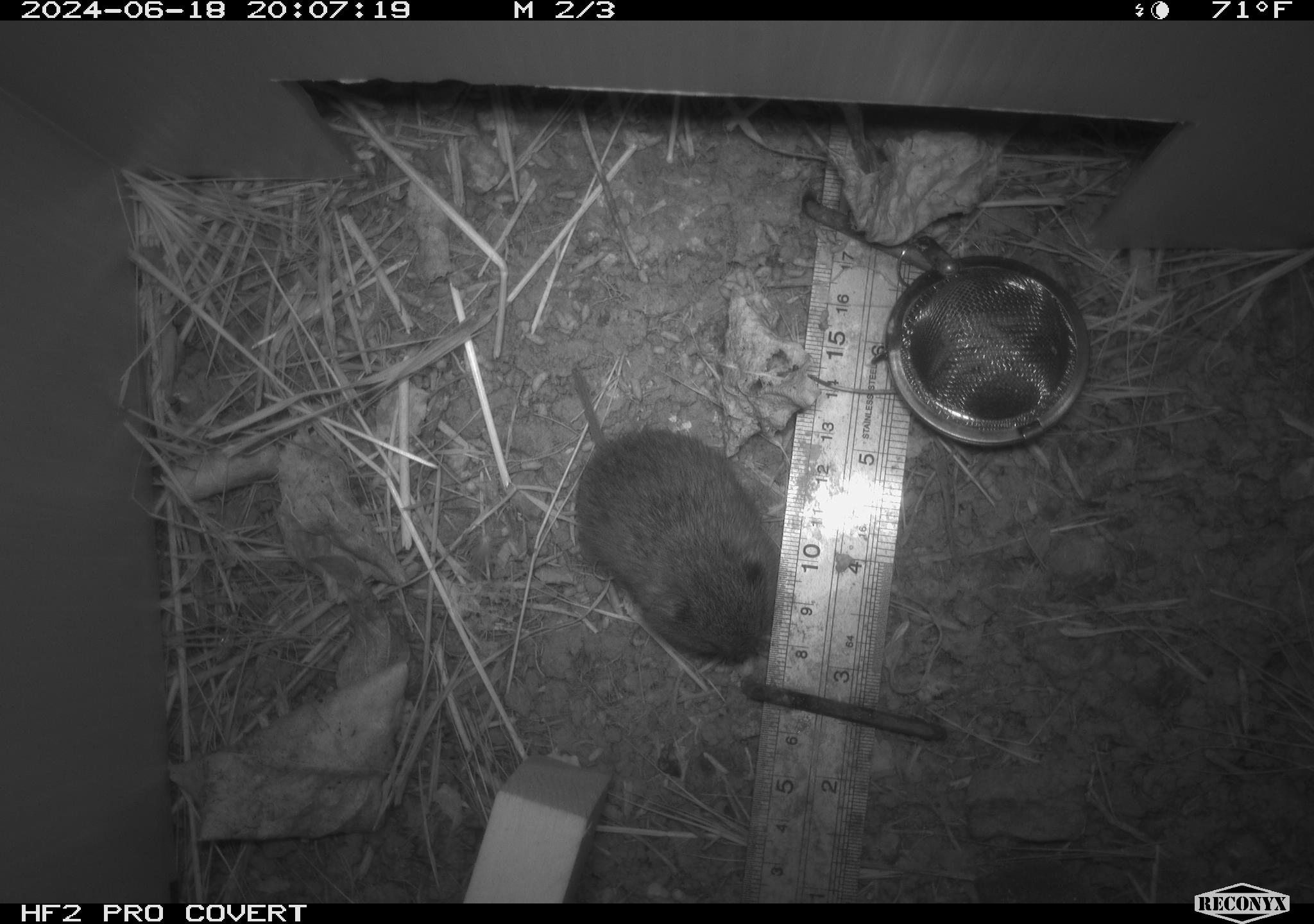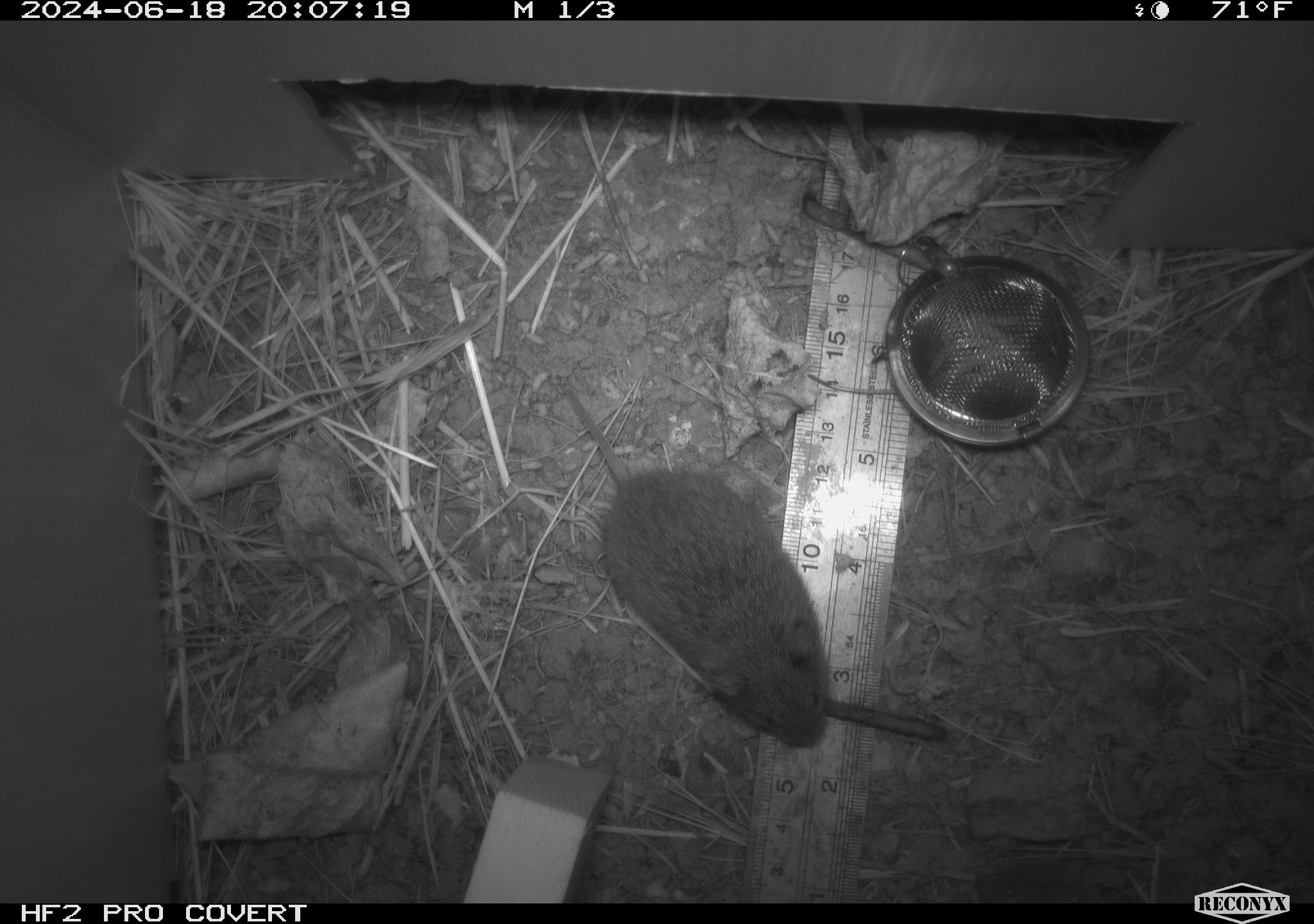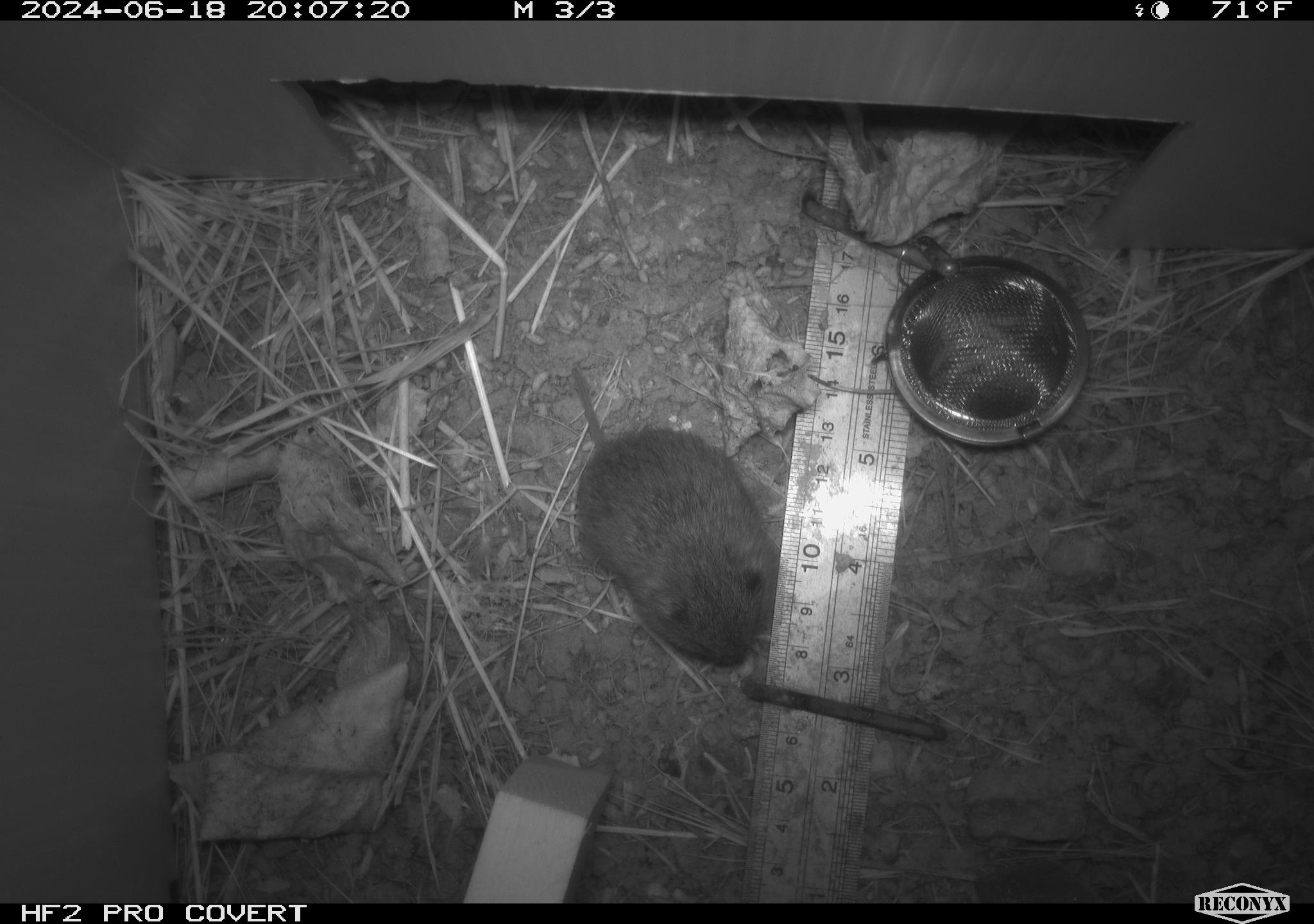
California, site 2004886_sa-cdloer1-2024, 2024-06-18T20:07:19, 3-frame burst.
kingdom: Animalia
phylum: Chordata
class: Mammalia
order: Rodentia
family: Cricetidae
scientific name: Arvicolinae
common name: voles, lemmings, and muskrats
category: arvicolinae subfamily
Arvicolinae subfamily (voles, lemmings, and muskrats) (Arvicolinae).